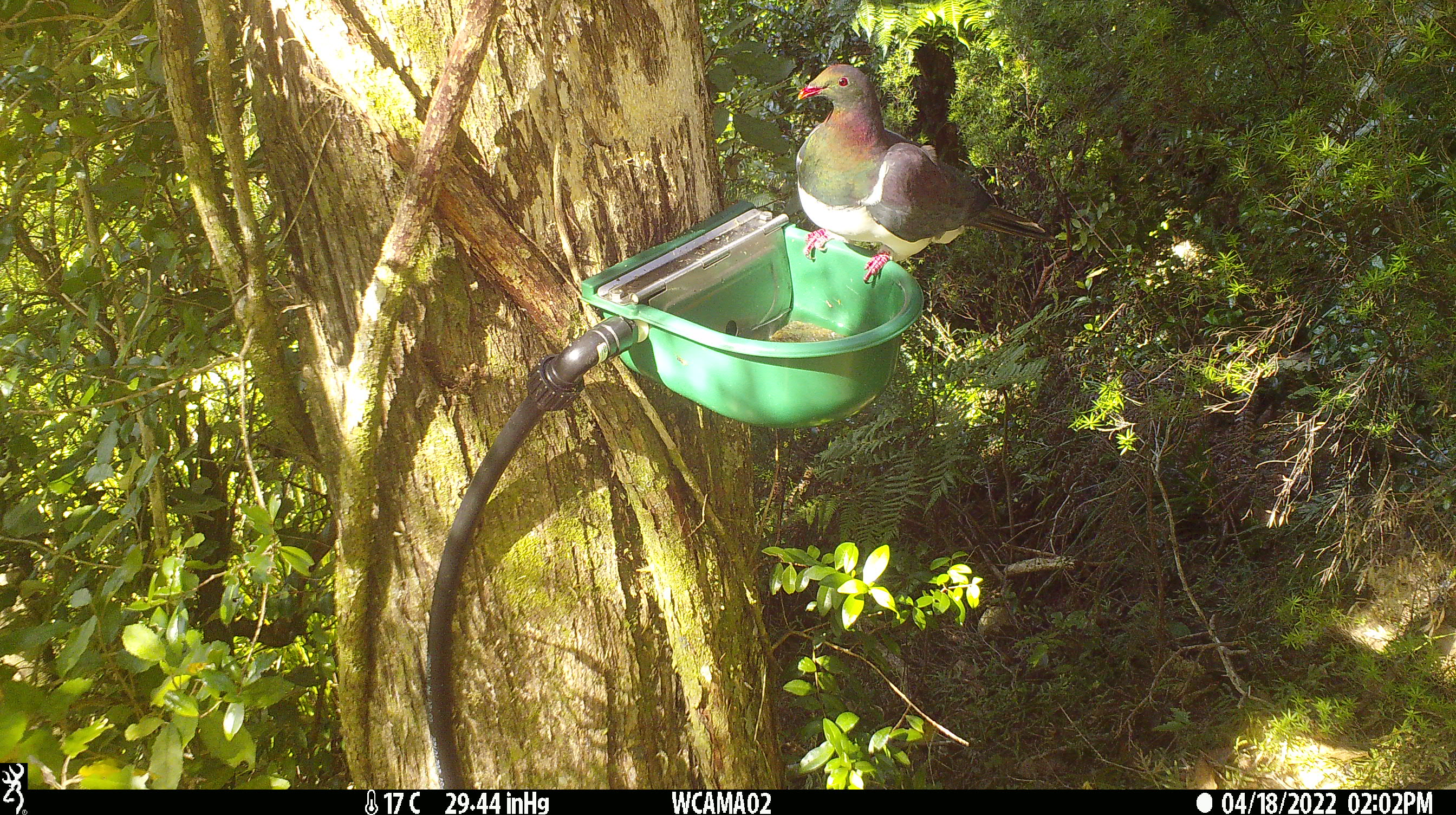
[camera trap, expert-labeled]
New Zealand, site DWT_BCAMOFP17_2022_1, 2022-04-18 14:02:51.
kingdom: Animalia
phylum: Chordata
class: Aves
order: Columbiformes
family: Columbidae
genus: Hemiphaga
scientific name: Hemiphaga novaeseelandiae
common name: new zealand pigeon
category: kereru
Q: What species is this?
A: Kereru (new zealand pigeon) (Hemiphaga novaeseelandiae).